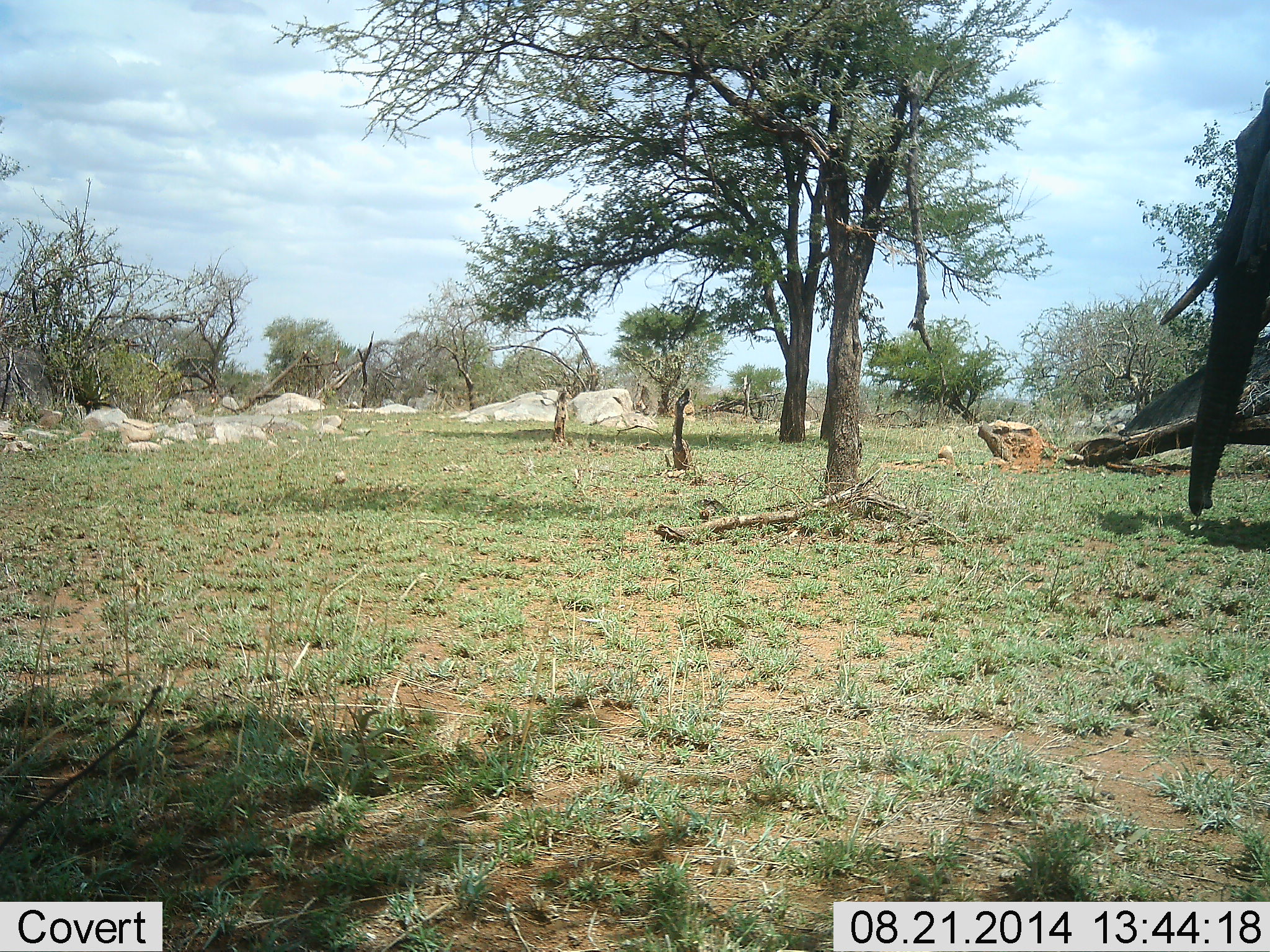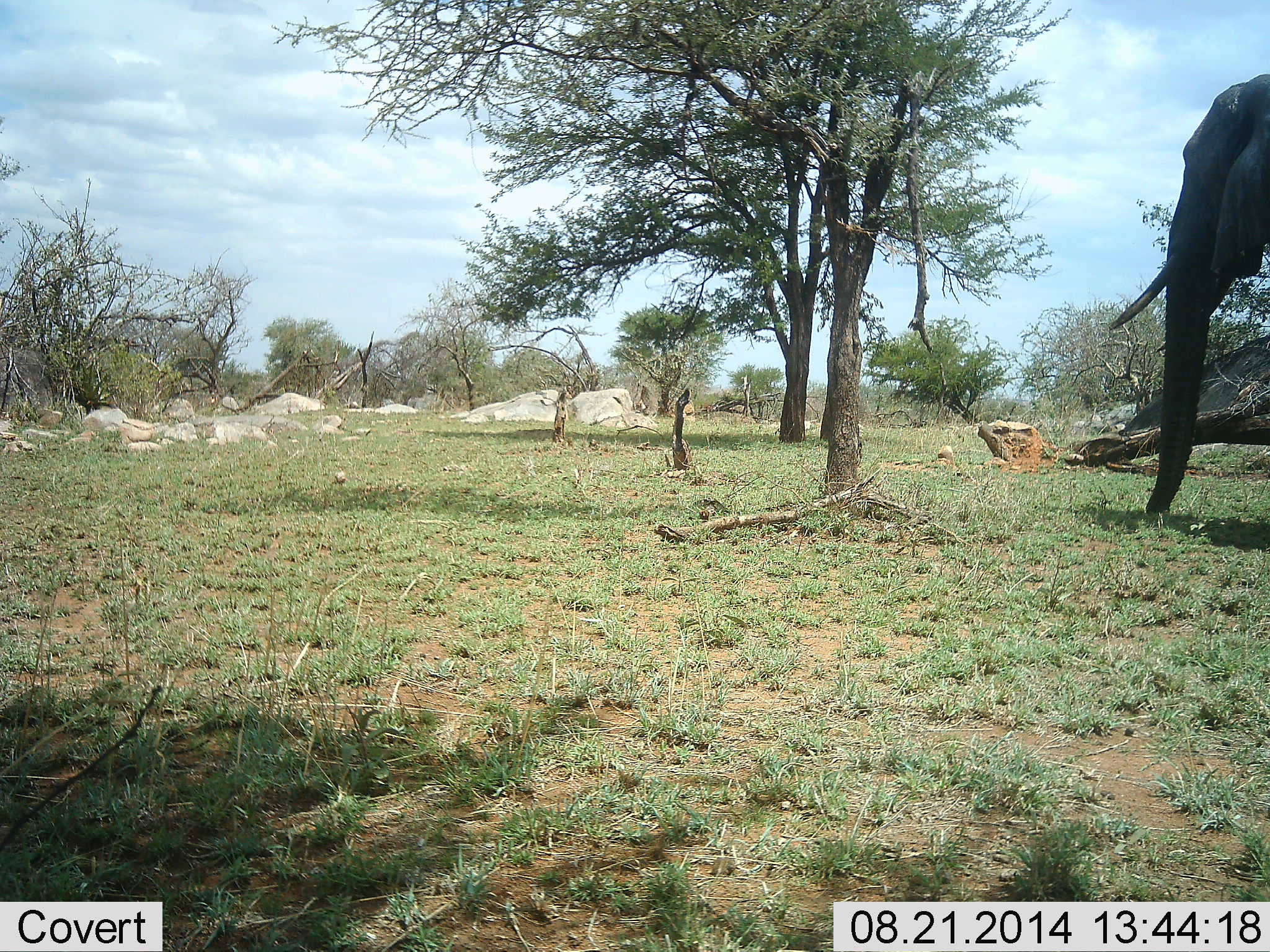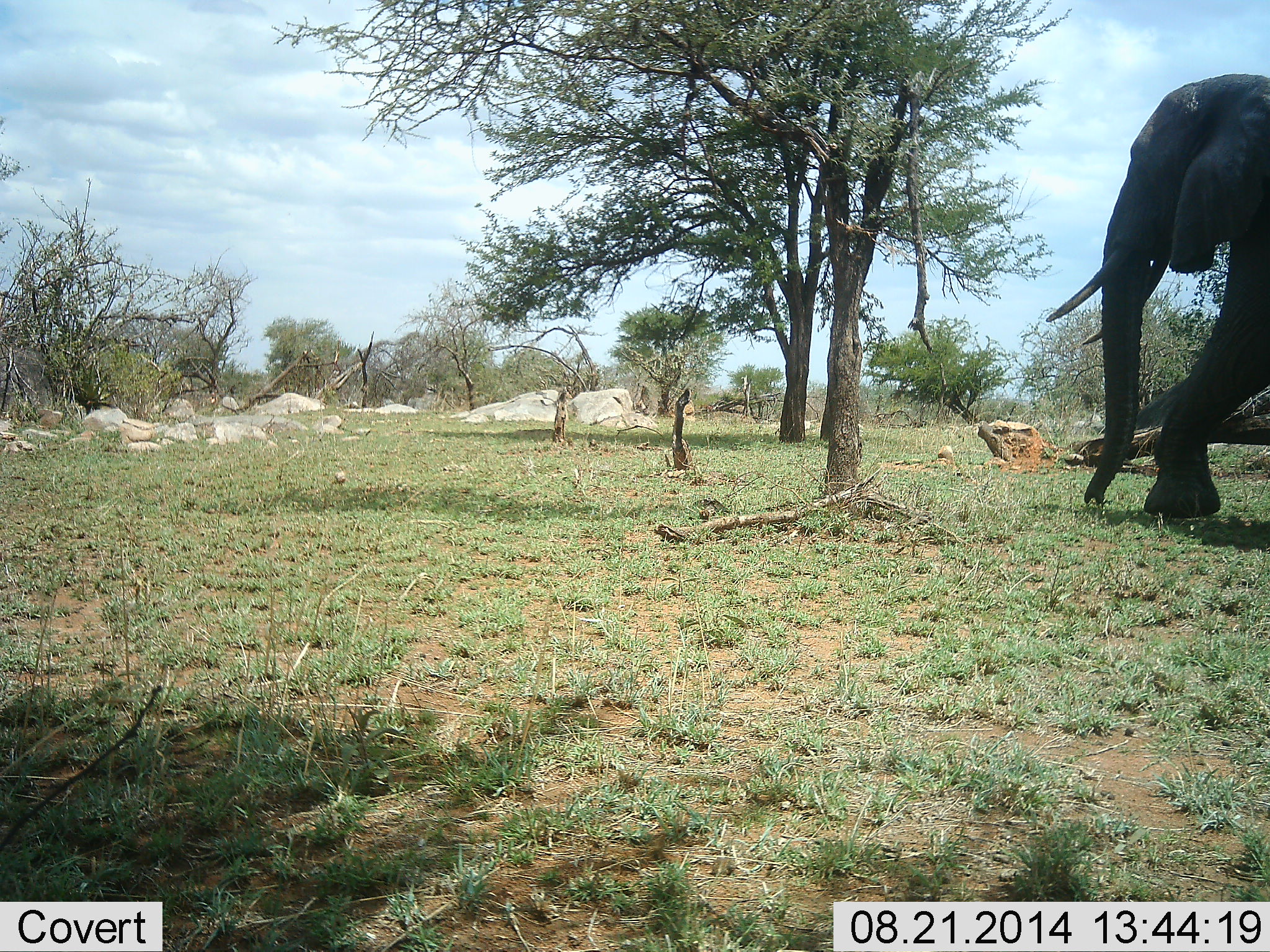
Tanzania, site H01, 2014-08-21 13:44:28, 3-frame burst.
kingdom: Animalia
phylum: Chordata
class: Mammalia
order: Proboscidea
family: Elephantidae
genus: Loxodonta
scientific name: Loxodonta africana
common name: african bush elephant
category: elephant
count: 1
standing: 20%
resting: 0%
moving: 80%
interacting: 0%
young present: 0%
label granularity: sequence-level